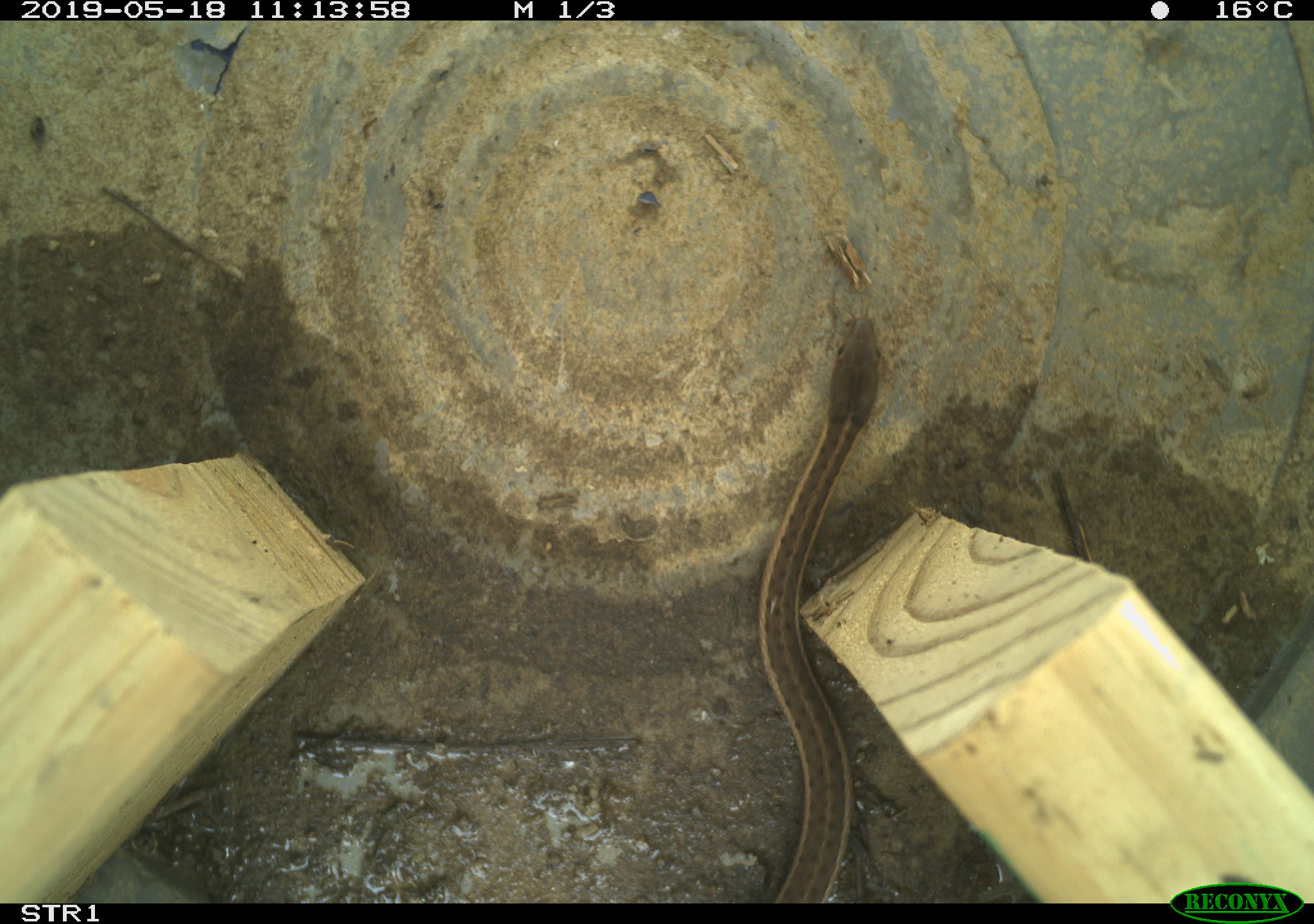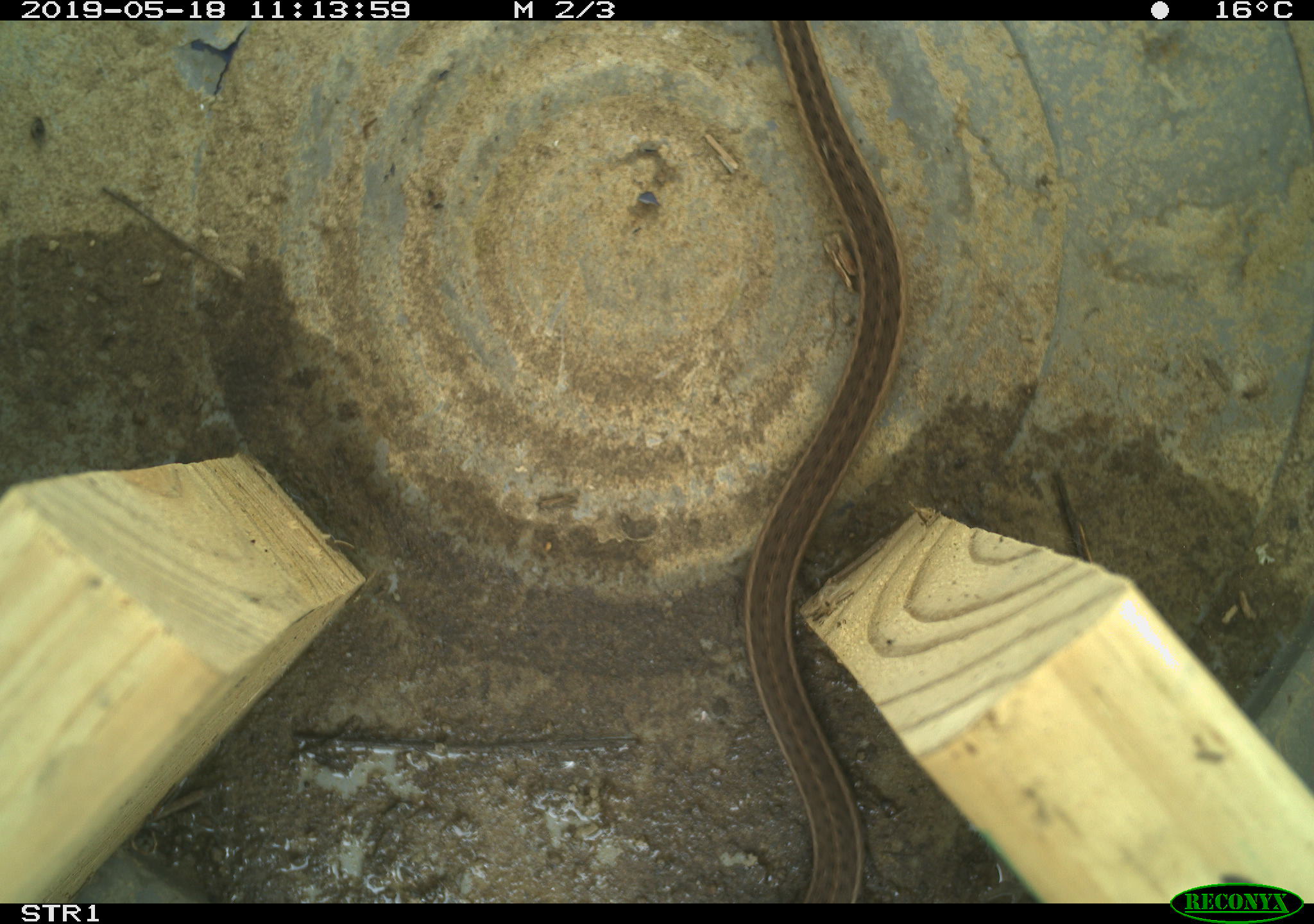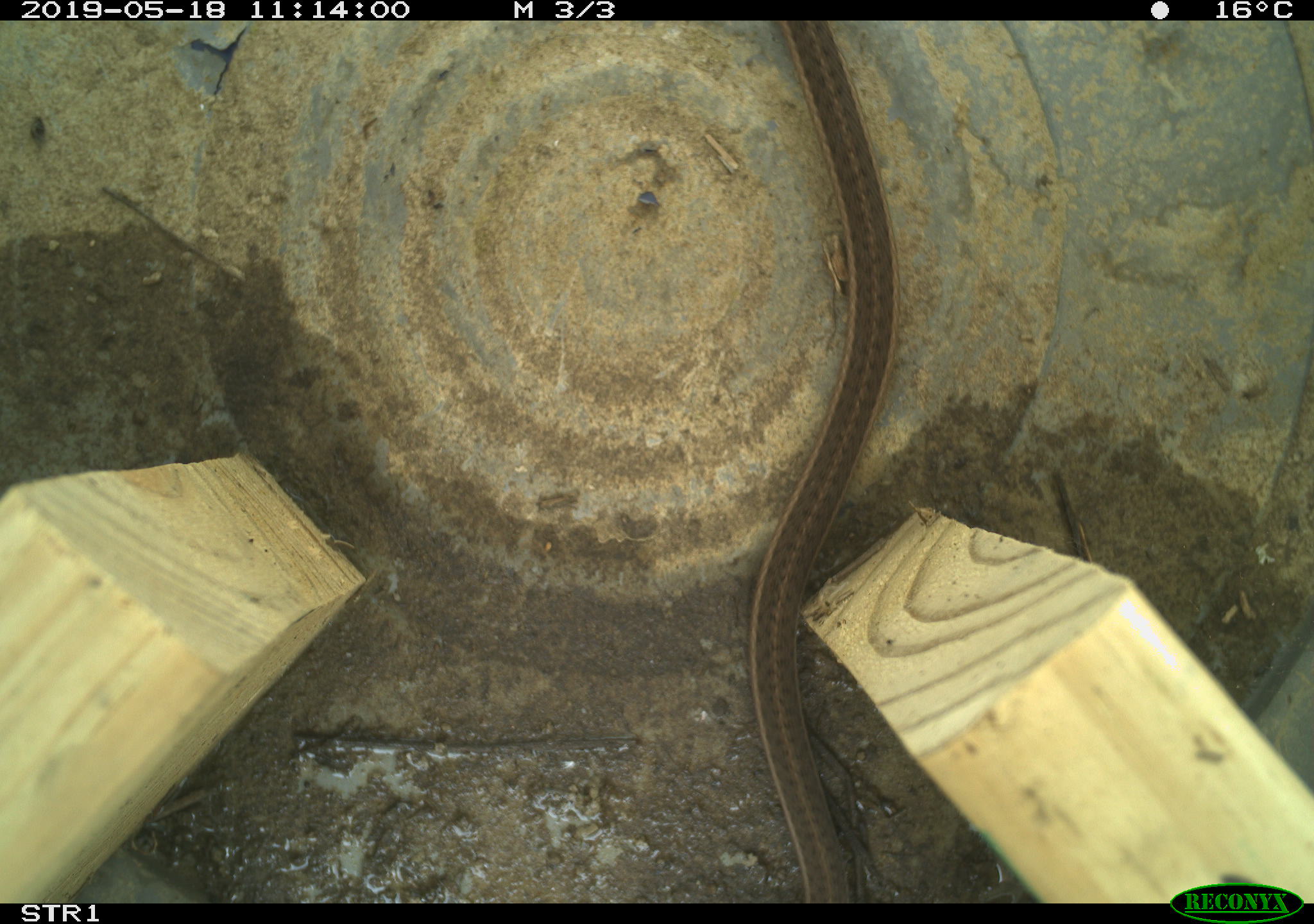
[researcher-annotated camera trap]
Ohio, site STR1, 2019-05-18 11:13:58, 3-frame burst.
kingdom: Animalia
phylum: Chordata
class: Reptilia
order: Squamata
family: Colubridae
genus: Thamnophis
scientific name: Thamnophis sirtalis sirtalis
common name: eastern gartersnake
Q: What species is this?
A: Eastern gartersnake (Thamnophis sirtalis sirtalis).